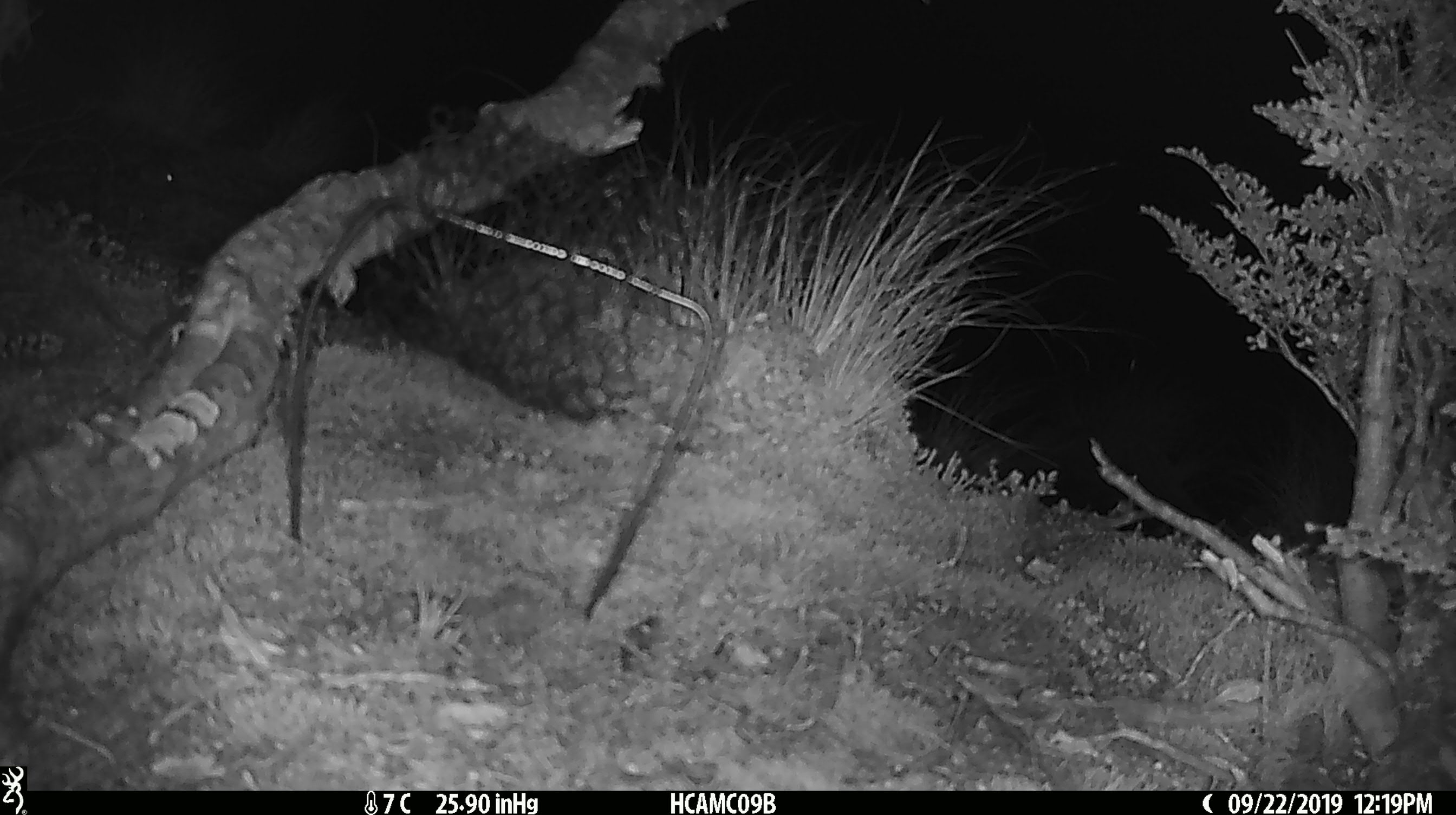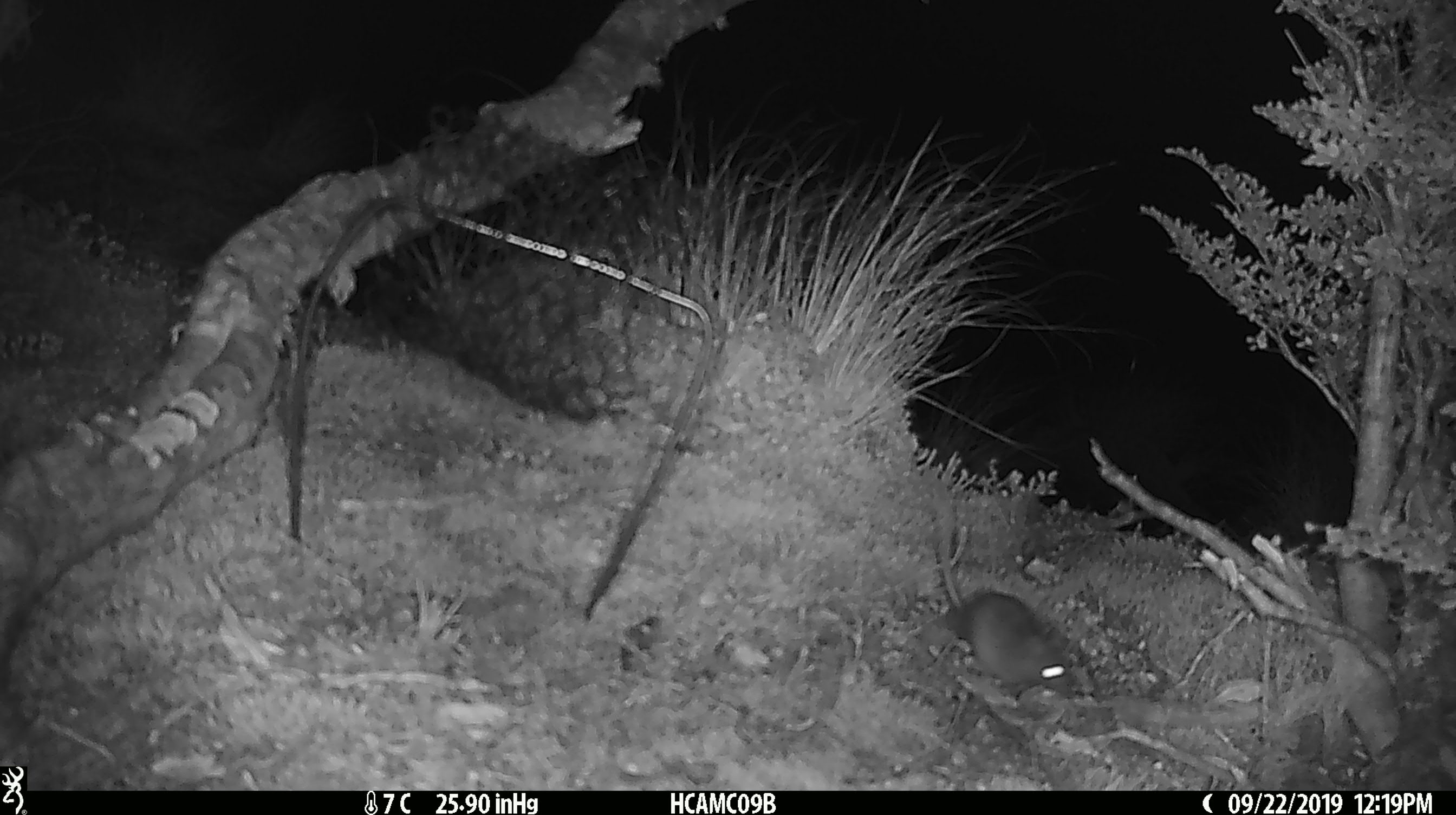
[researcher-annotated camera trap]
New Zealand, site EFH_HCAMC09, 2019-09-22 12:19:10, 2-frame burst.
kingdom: Animalia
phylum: Chordata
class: Mammalia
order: Rodentia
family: Muridae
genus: Mus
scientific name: Mus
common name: mouse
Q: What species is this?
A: Mouse (Mus).